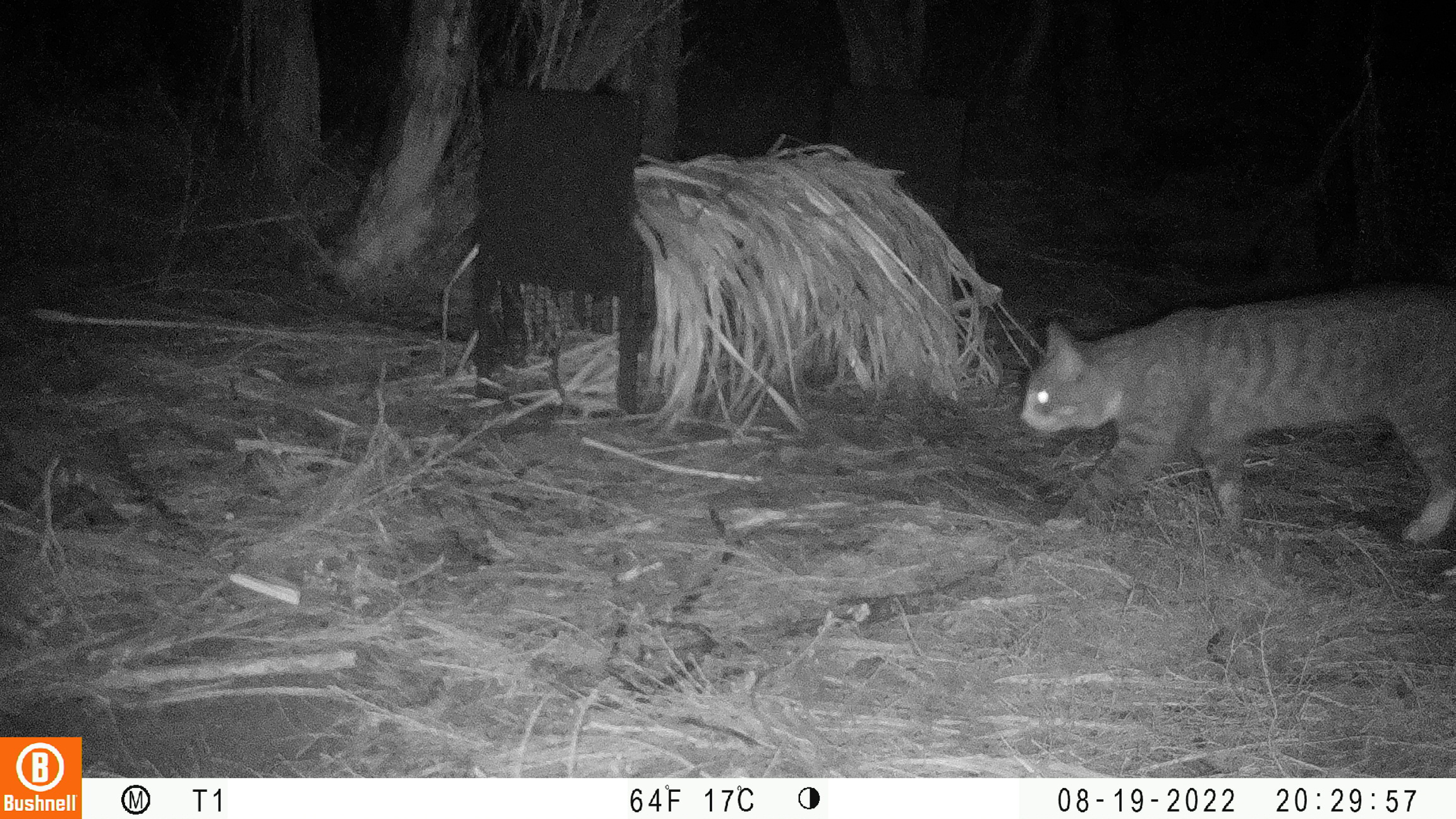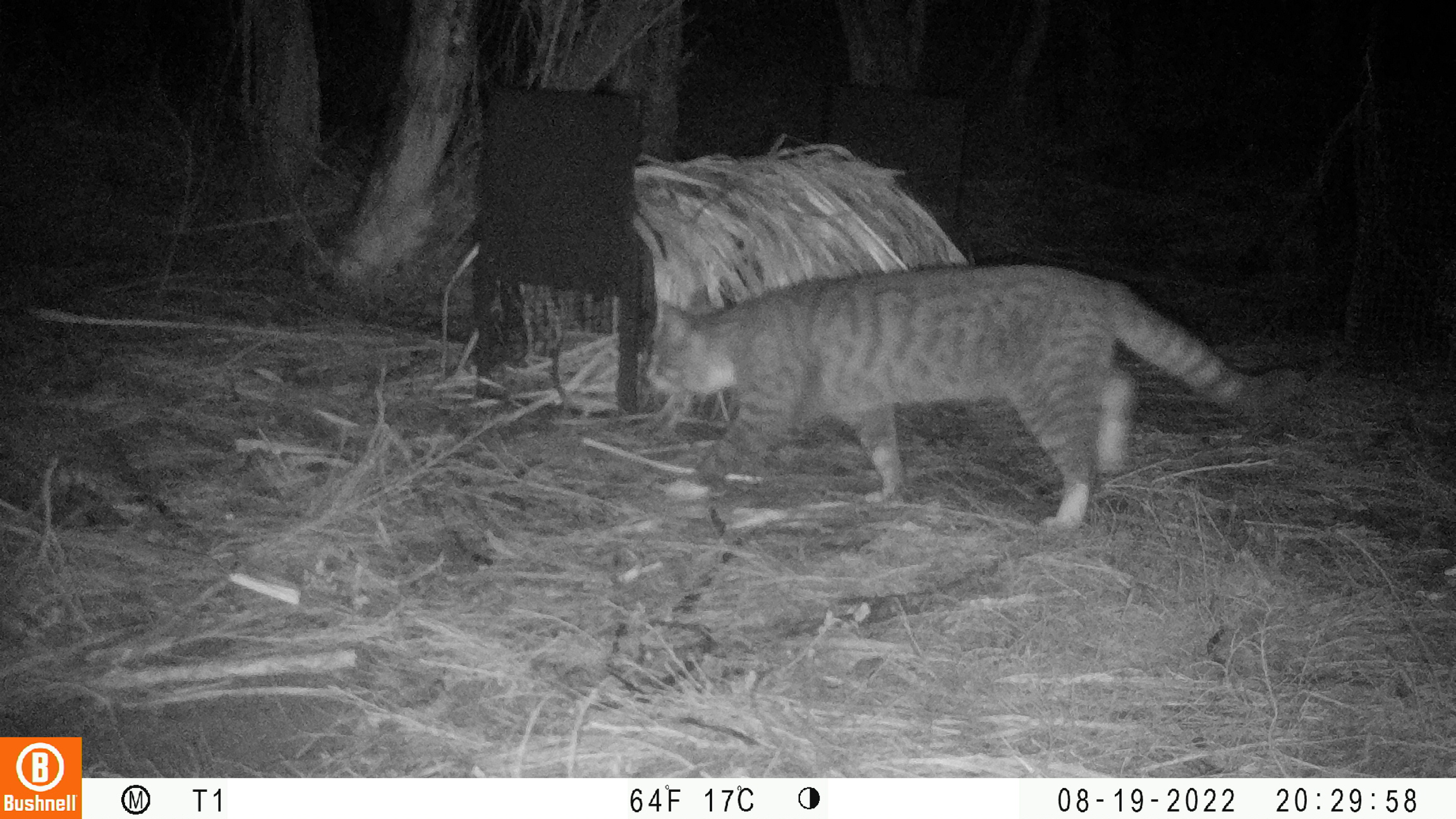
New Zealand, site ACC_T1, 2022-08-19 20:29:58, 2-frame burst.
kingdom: Animalia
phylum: Chordata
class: Mammalia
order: Carnivora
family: Felidae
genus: Felis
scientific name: Felis catus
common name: domestic cat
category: cat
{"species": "cat (domestic cat) (Felis catus)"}